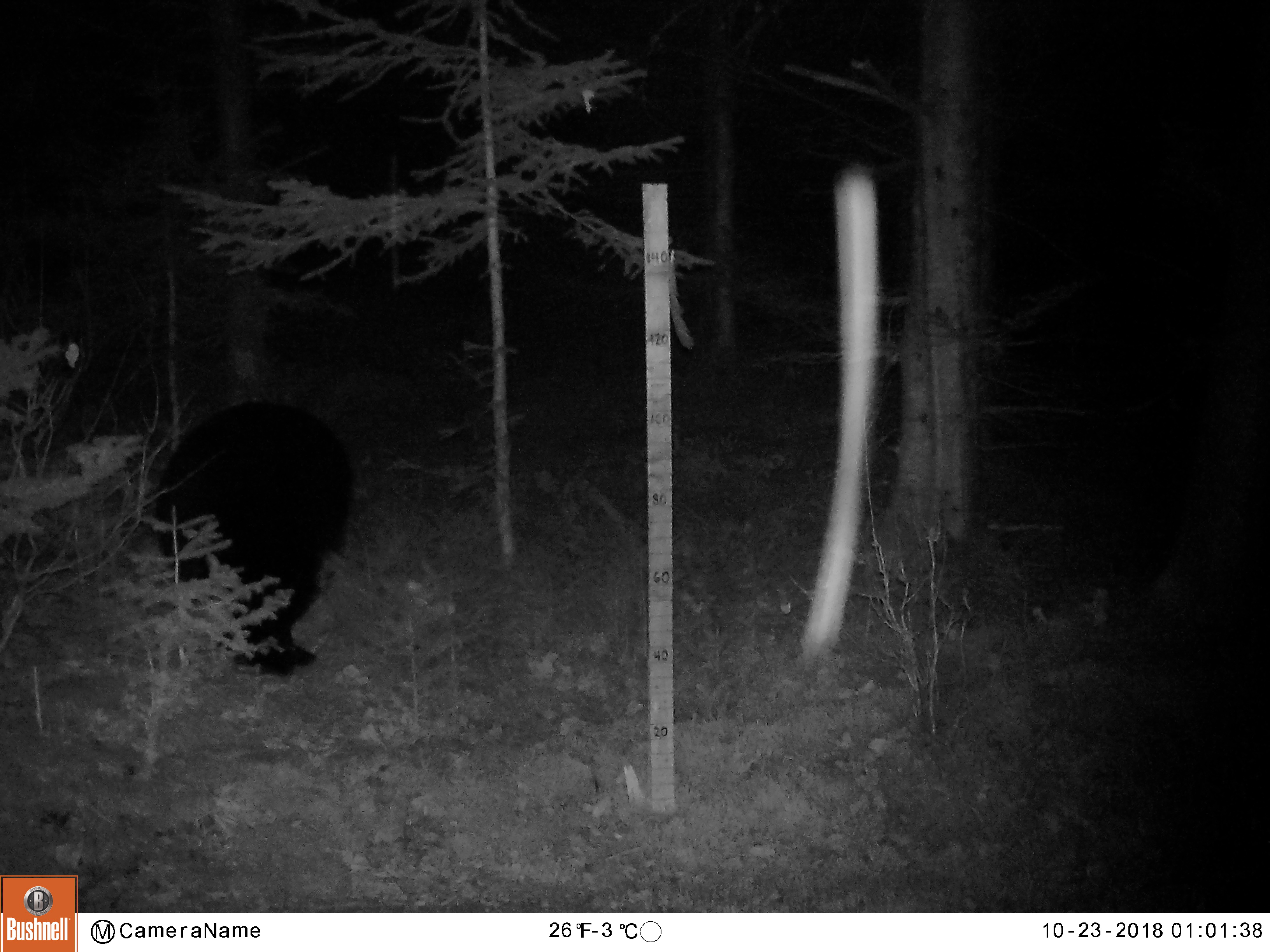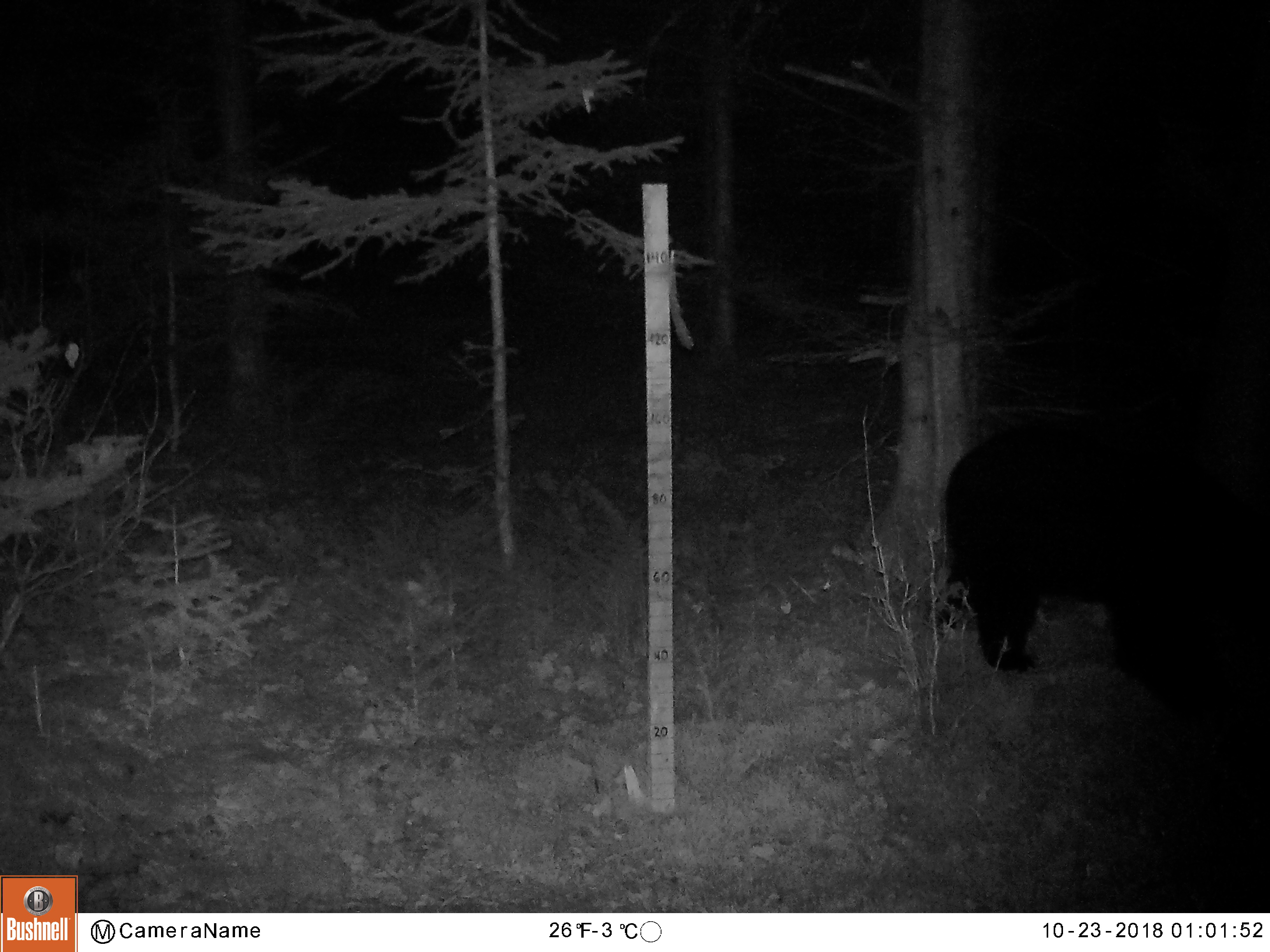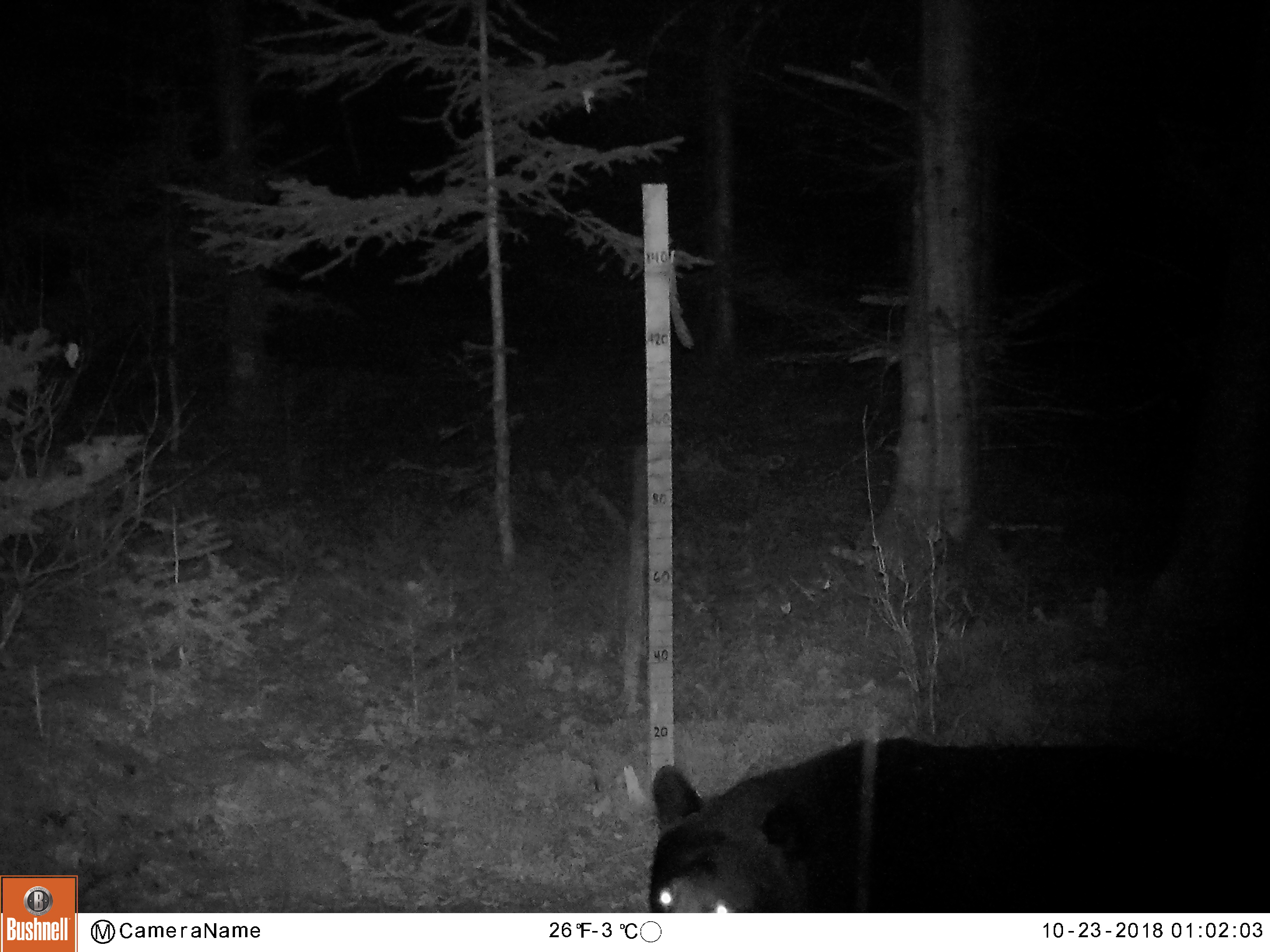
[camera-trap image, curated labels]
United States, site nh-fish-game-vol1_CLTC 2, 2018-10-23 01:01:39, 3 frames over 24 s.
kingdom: Animalia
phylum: Chordata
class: Mammalia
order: Carnivora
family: Ursidae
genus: Ursus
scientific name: Ursus americanus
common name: black bear